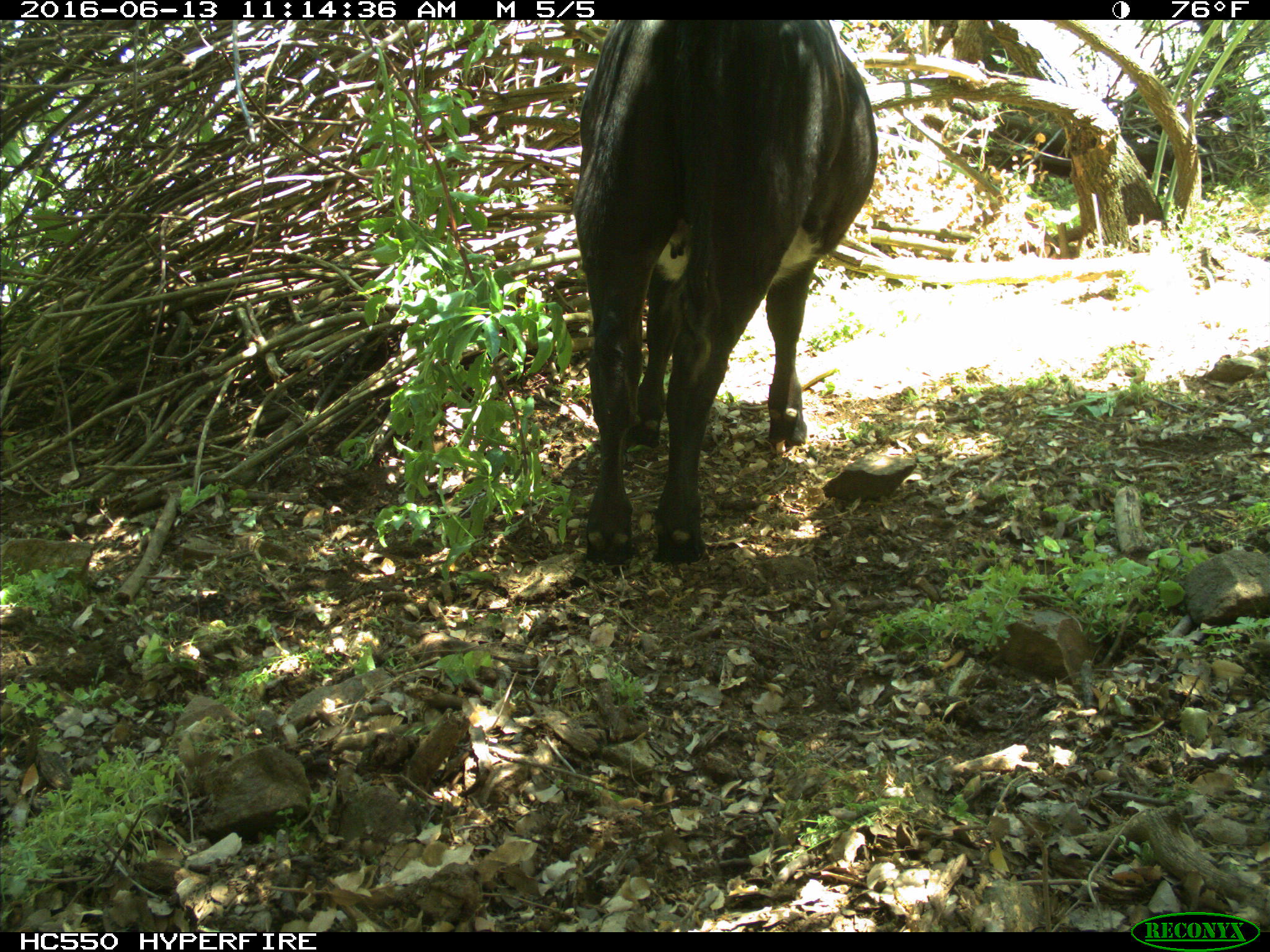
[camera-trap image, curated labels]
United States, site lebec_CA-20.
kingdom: Animalia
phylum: Chordata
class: Mammalia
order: Artiodactyla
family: Bovidae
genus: Bos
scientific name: Bos taurus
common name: domestic cow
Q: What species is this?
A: Bos taurus (domestic cow).